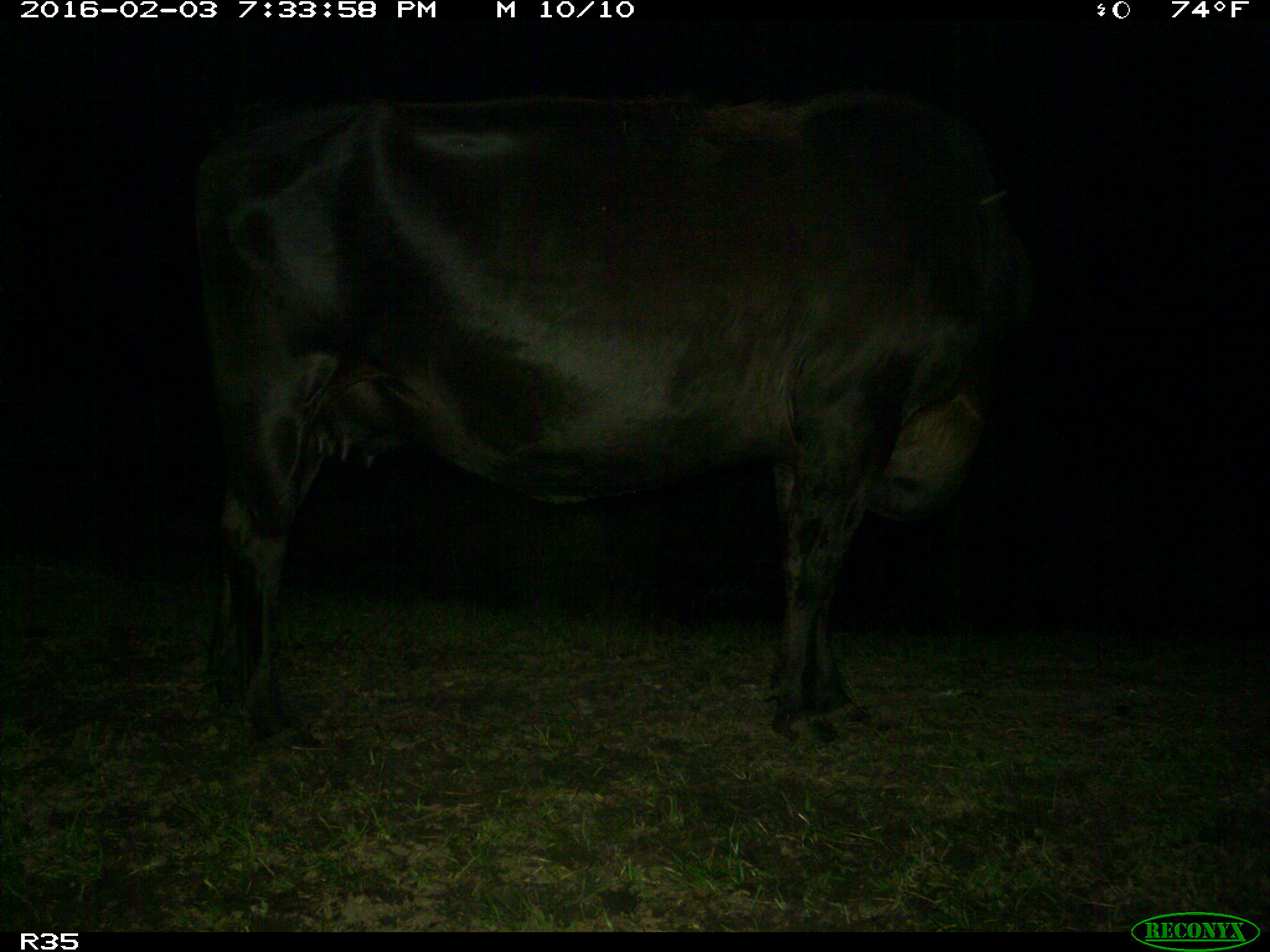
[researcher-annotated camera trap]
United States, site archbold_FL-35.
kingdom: Animalia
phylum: Chordata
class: Mammalia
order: Artiodactyla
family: Bovidae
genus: Bos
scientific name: Bos taurus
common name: domestic cow